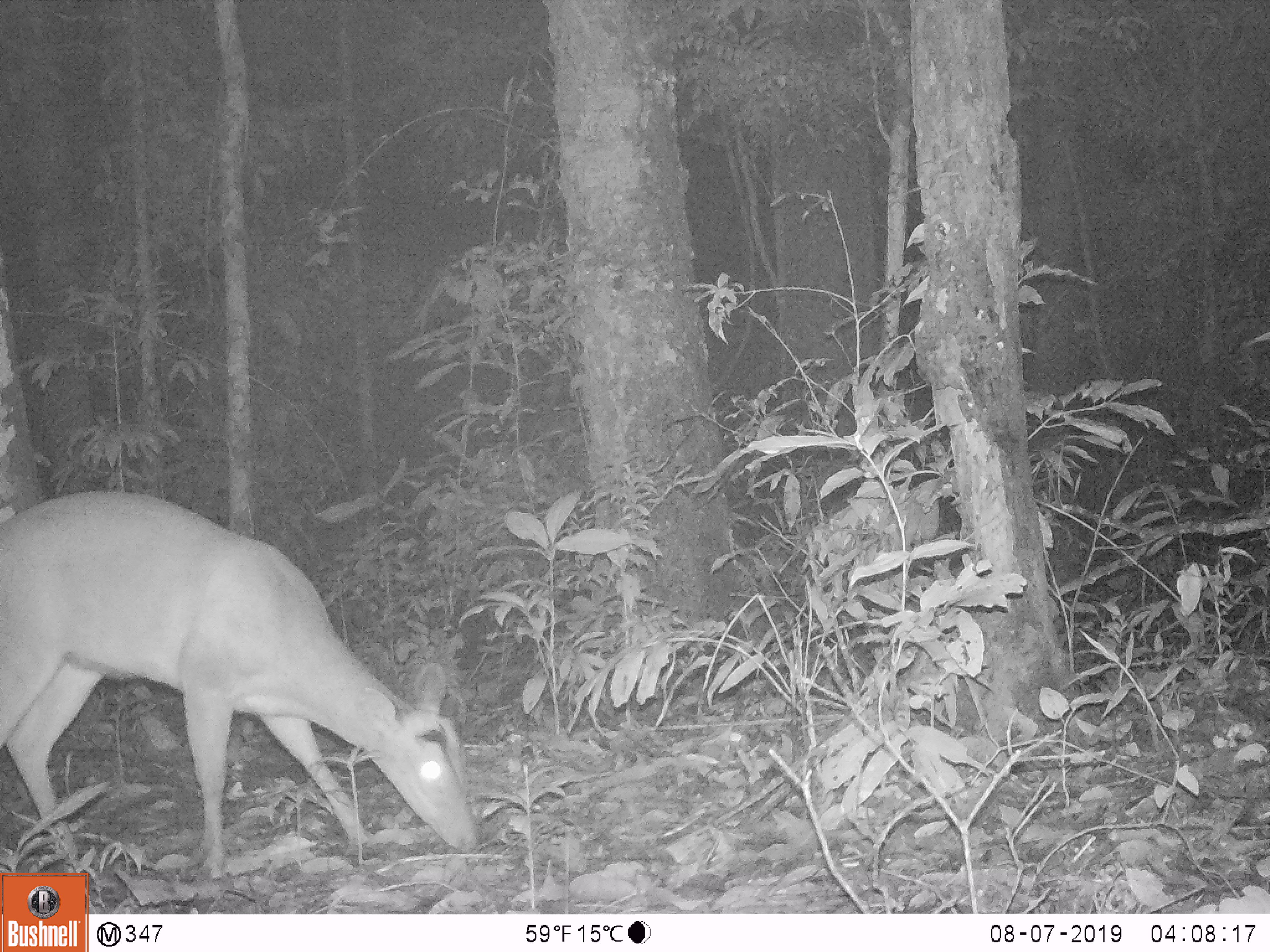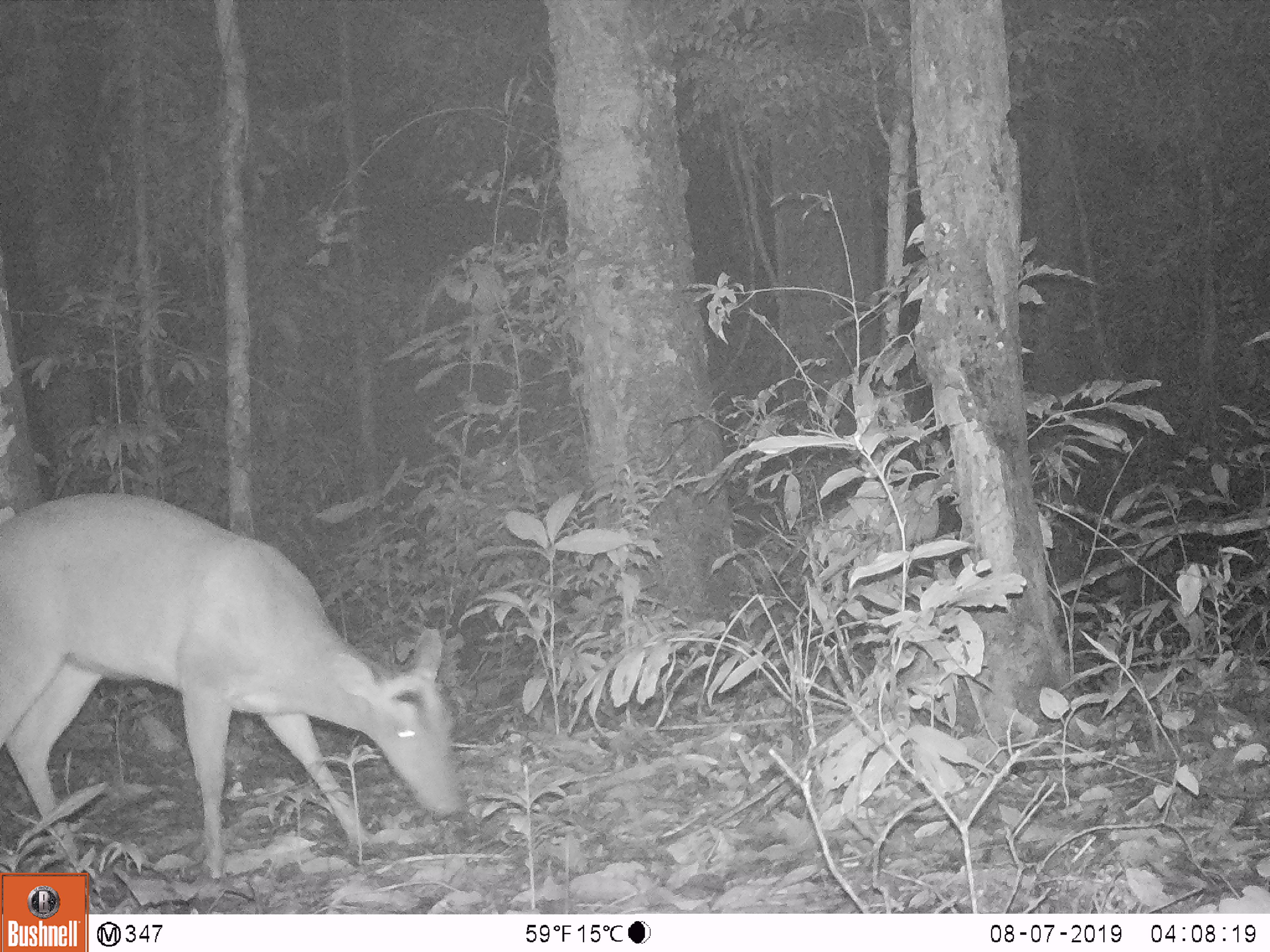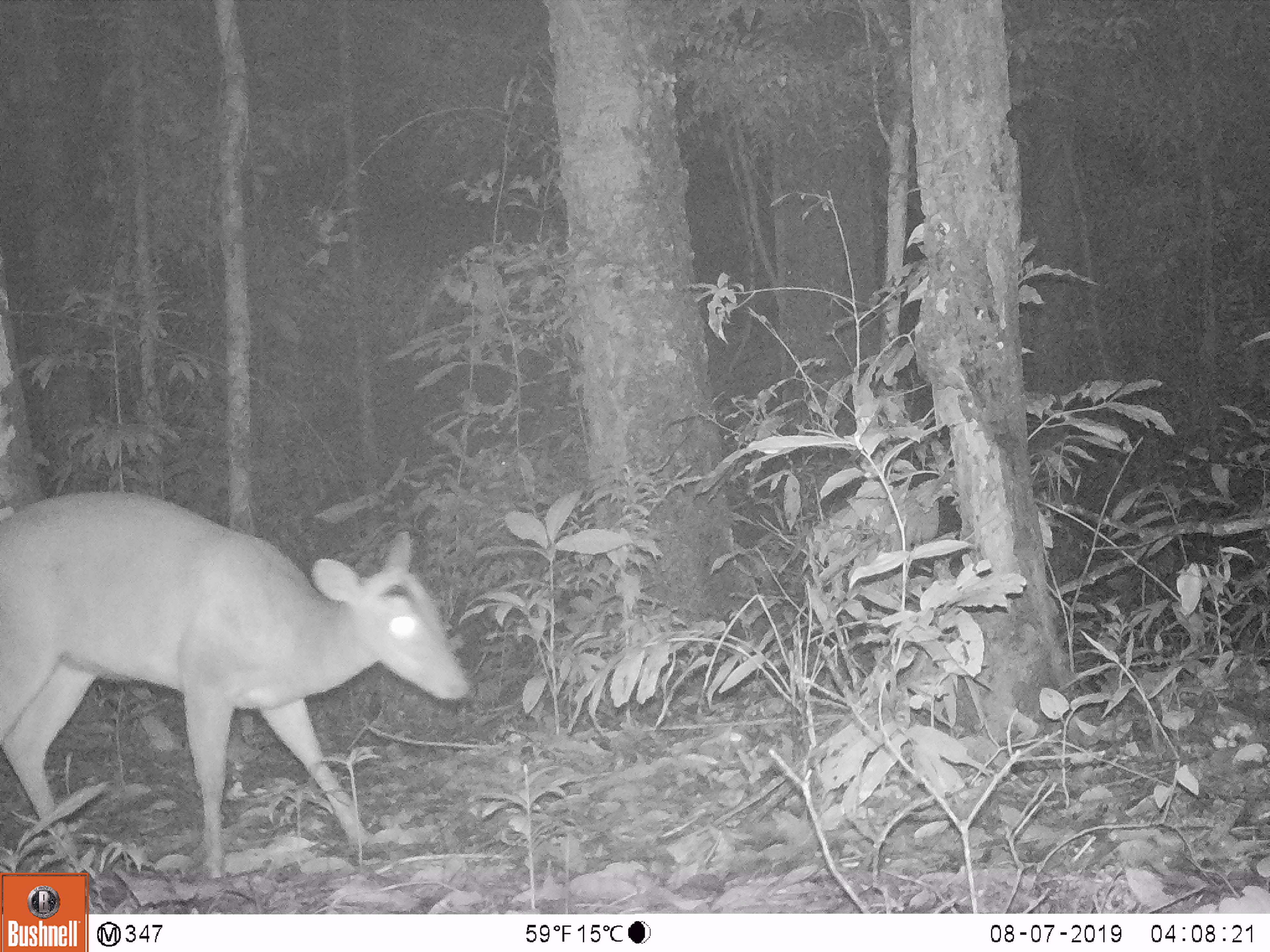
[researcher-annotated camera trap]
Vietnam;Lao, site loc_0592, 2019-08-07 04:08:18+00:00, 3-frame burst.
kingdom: Animalia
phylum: Chordata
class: Mammalia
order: Artiodactyla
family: Cervidae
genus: Muntiacus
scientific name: Muntiacus muntjak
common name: red muntjac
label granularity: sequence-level